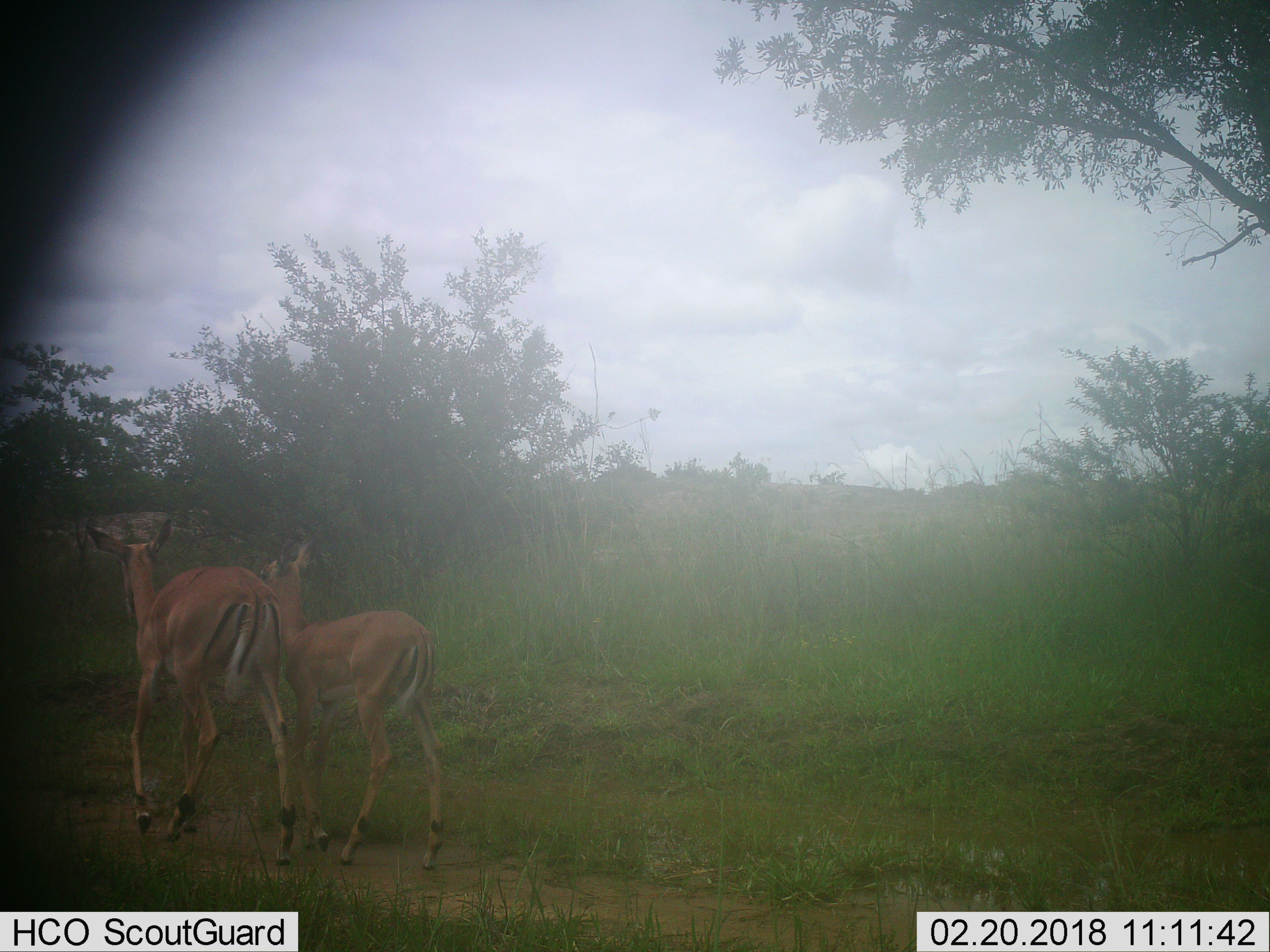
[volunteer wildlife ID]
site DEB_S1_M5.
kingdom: Animalia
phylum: Chordata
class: Mammalia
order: Artiodactyla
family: Bovidae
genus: Aepyceros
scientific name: Aepyceros melampus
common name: impala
Impala (Aepyceros melampus), count 2. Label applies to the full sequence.